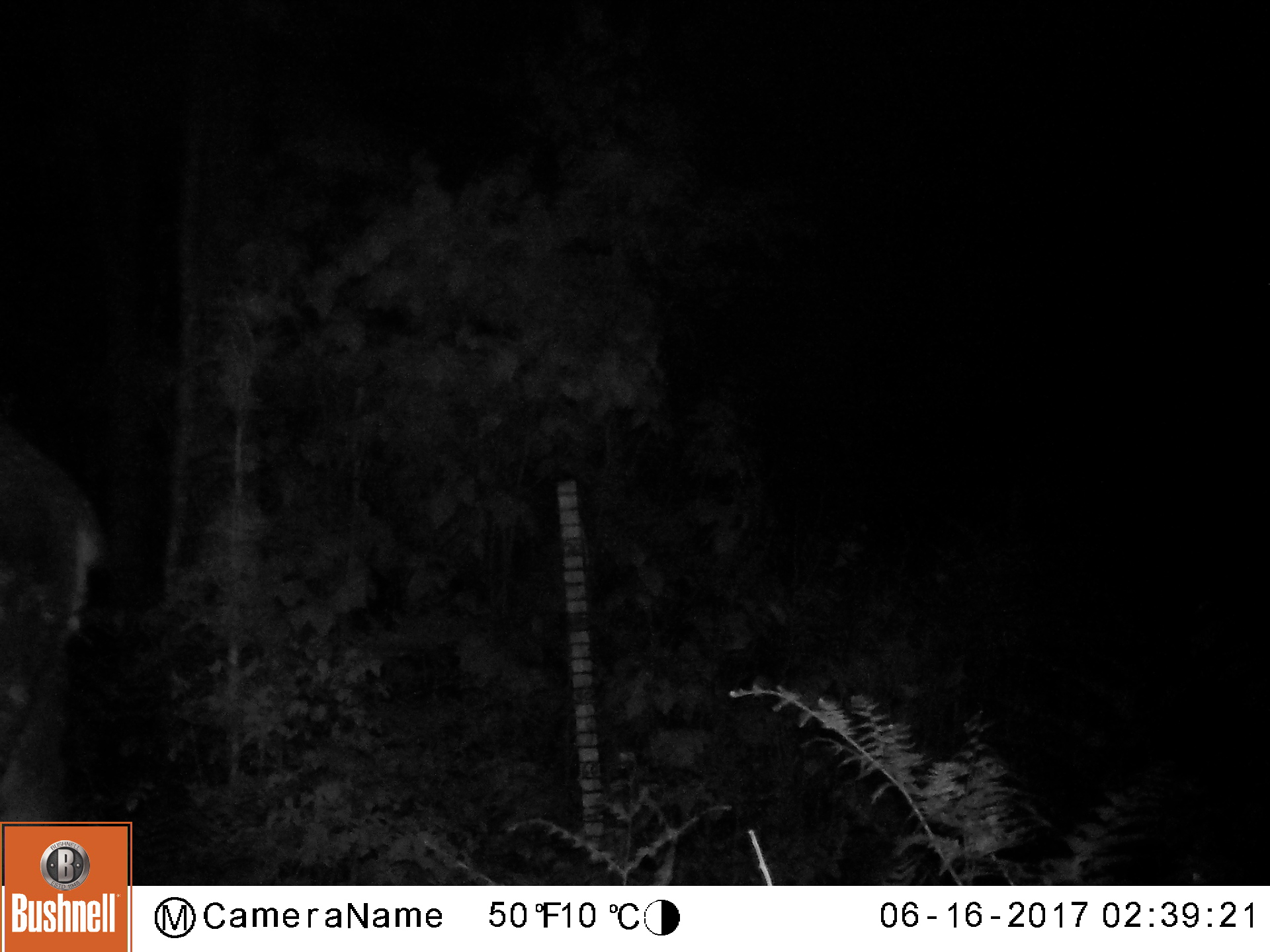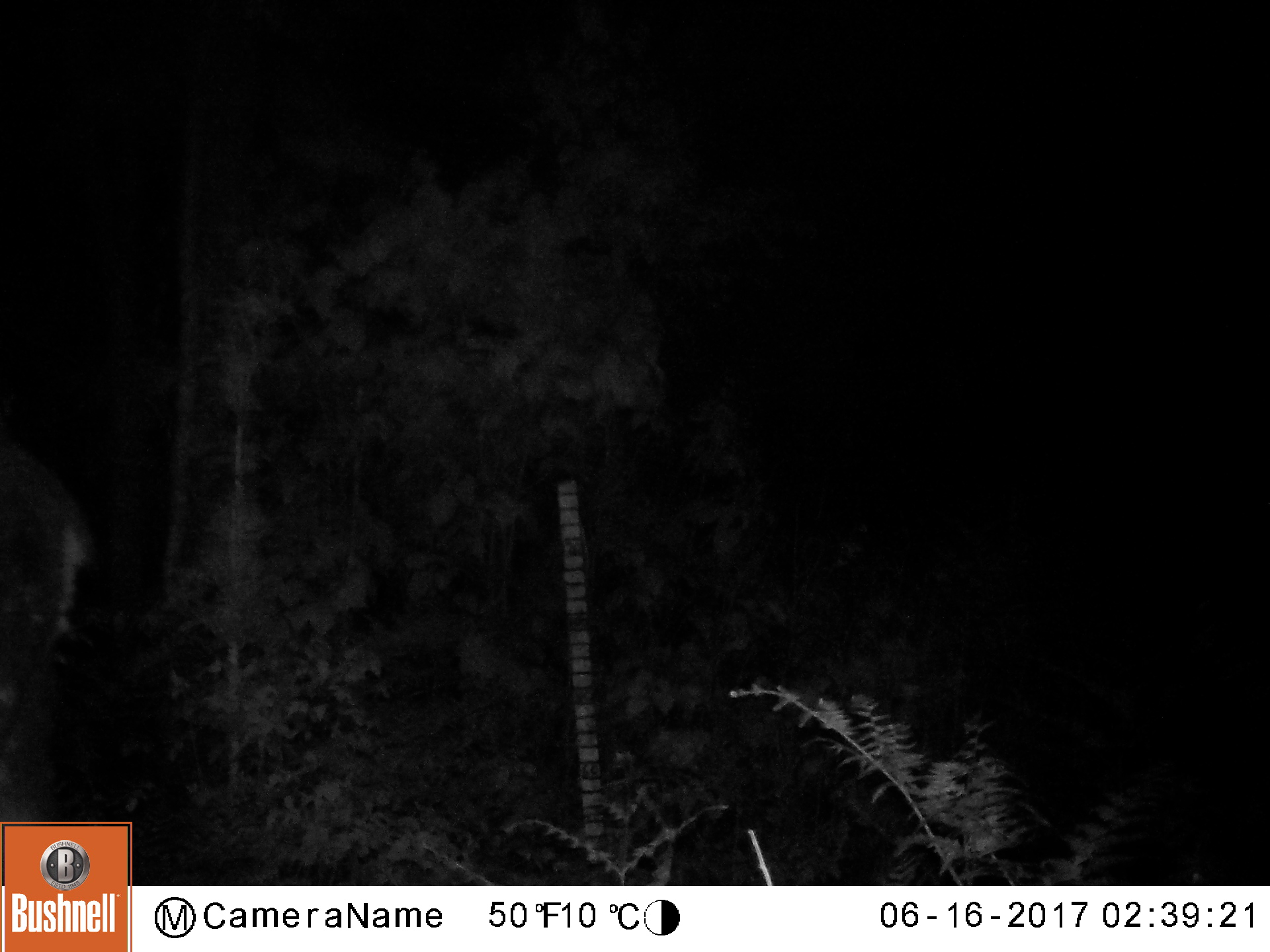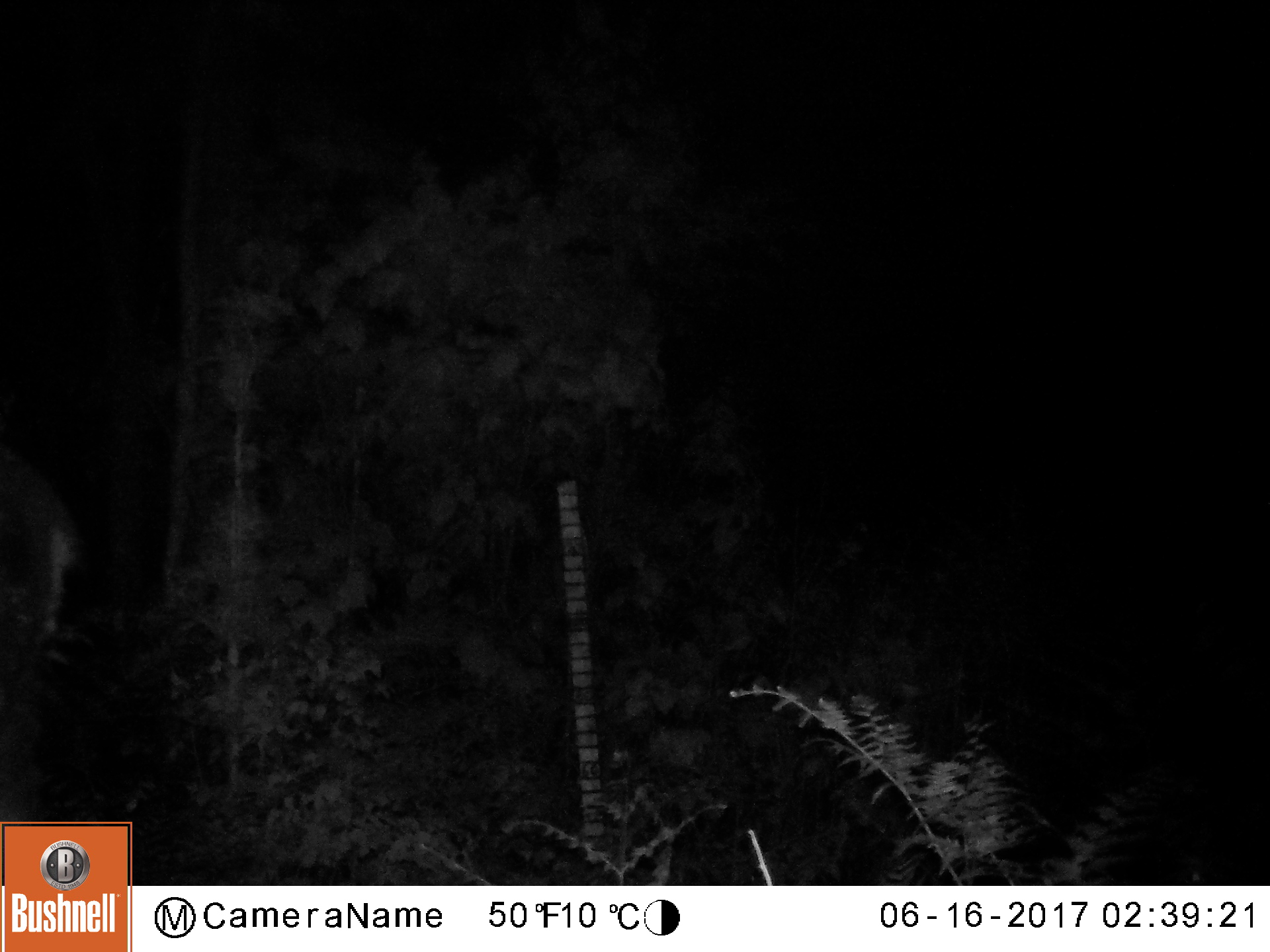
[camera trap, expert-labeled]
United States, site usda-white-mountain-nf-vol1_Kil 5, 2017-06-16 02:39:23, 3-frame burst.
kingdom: Animalia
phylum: Chordata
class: Mammalia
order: Artiodactyla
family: Cervidae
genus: Alces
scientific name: Alces alces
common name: moose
Moose (Alces alces).